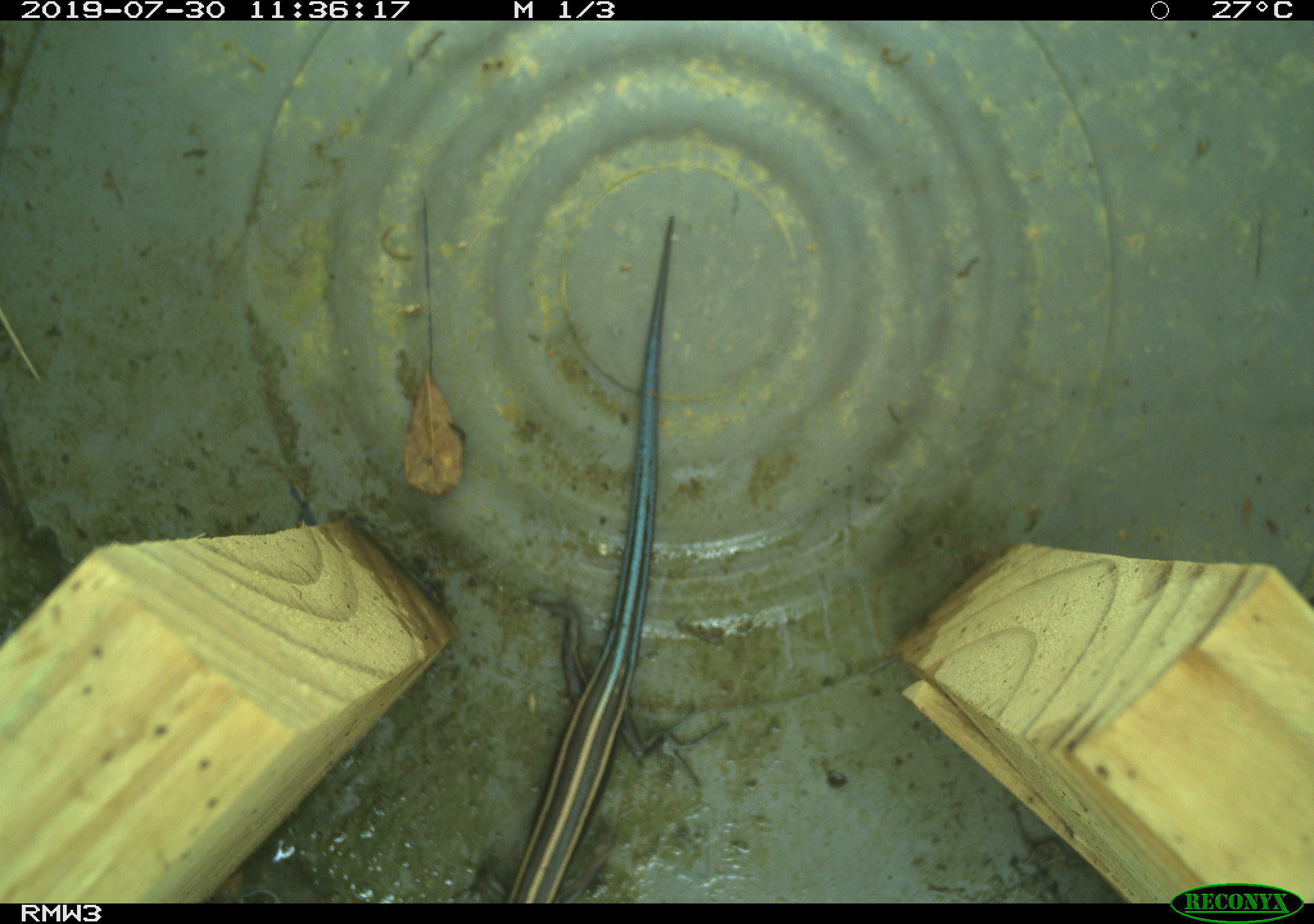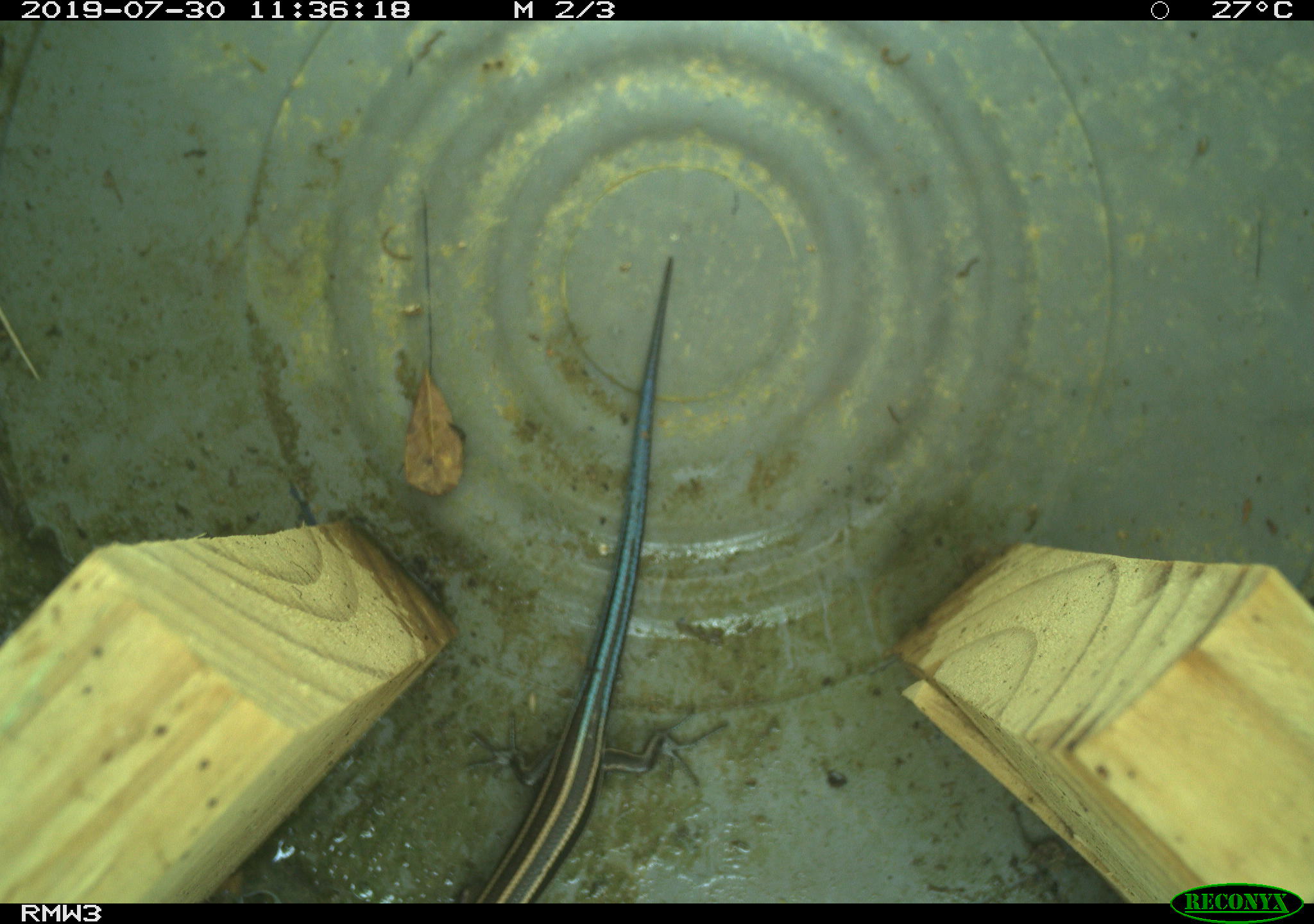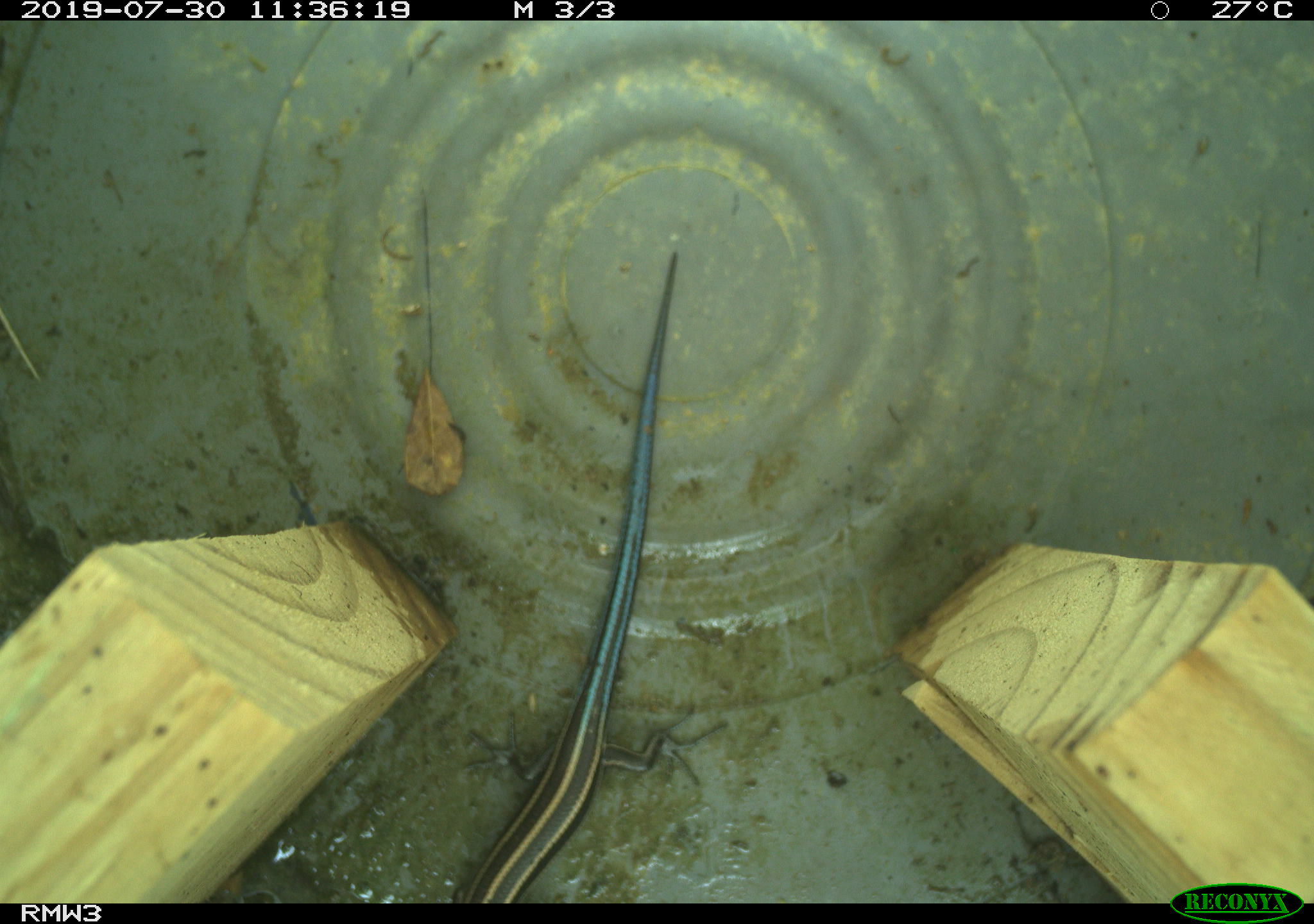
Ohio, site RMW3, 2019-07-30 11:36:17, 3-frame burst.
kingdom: Animalia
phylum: Chordata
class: Reptilia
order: Squamata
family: Scincidae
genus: Plestiodon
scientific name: Plestiodon fasciatus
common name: common five-lined skink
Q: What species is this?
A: Common five-lined skink (Plestiodon fasciatus).